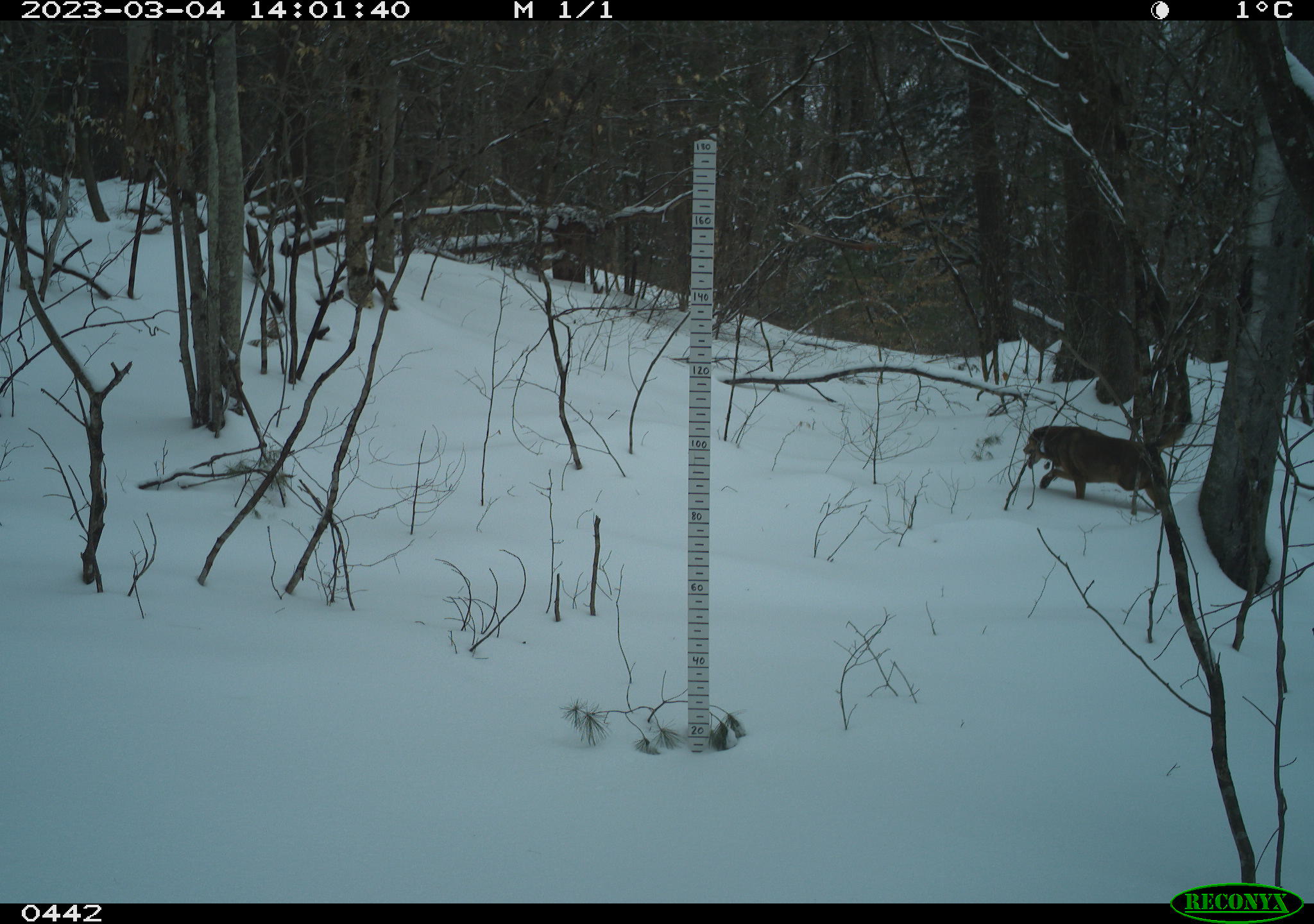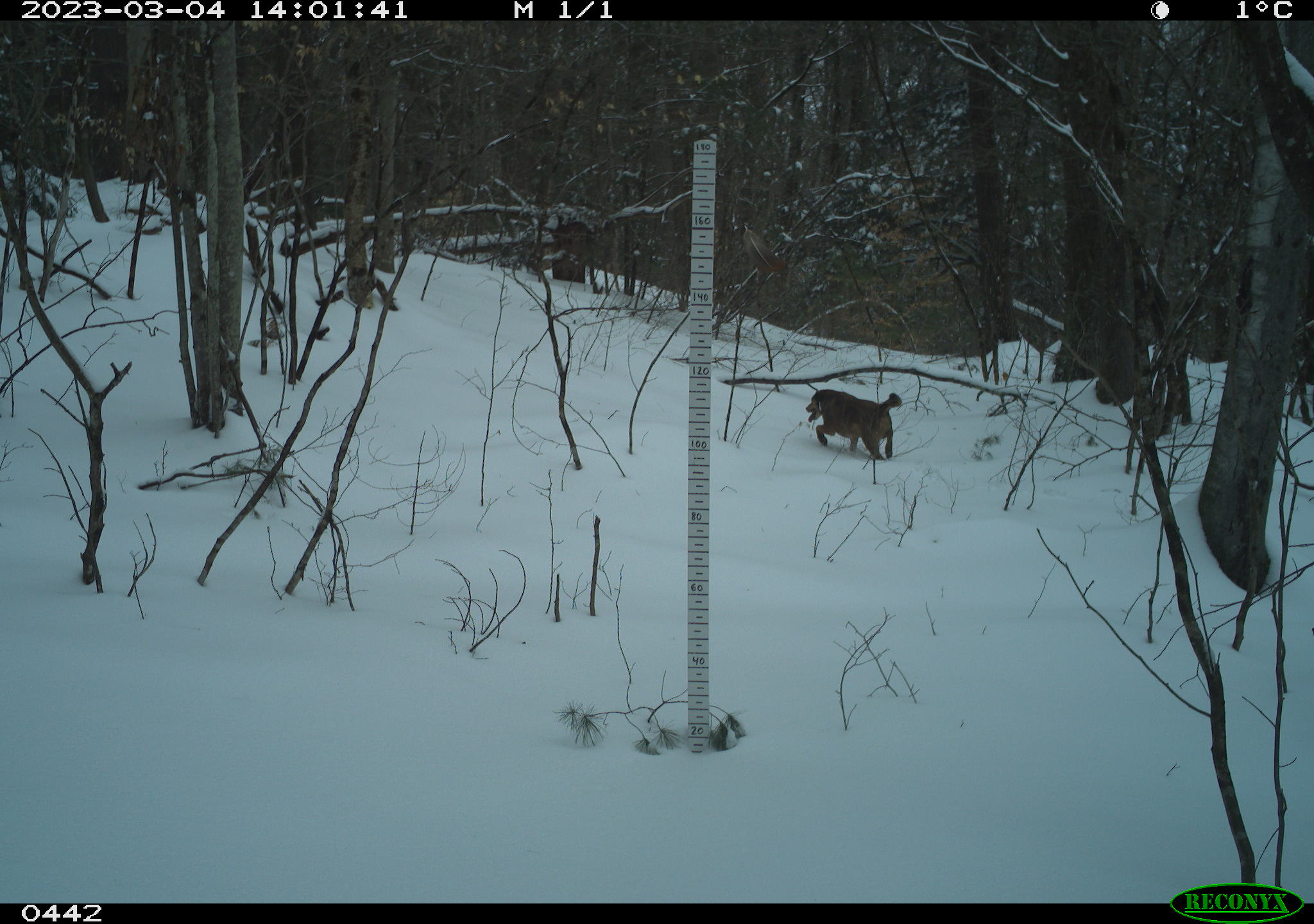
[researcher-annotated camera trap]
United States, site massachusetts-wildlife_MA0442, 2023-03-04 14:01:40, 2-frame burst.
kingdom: Animalia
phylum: Chordata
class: Mammalia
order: Carnivora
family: Canidae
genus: Canis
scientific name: Canis familiaris familiaris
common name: domestic dog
Domestic dog (Canis familiaris familiaris).